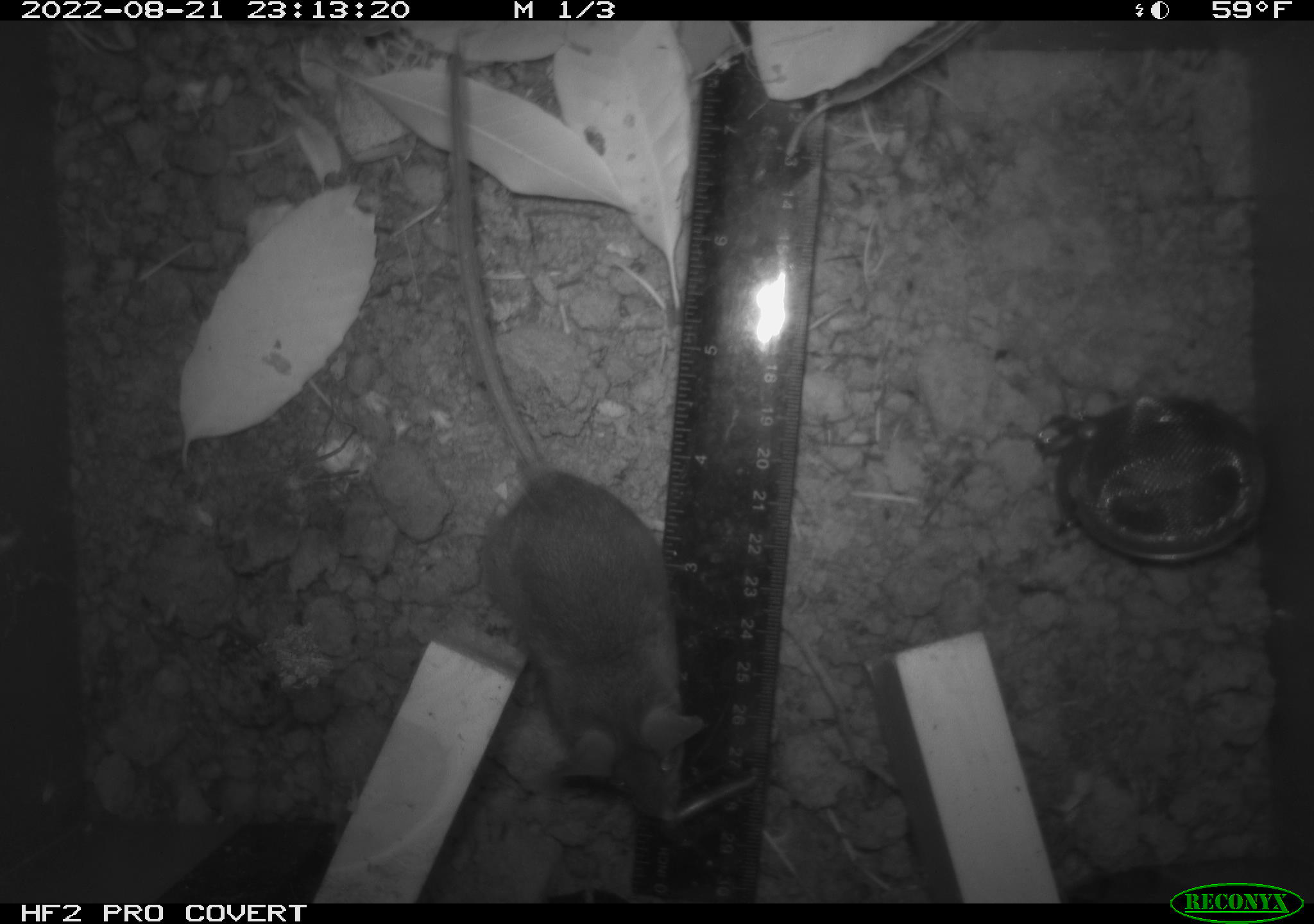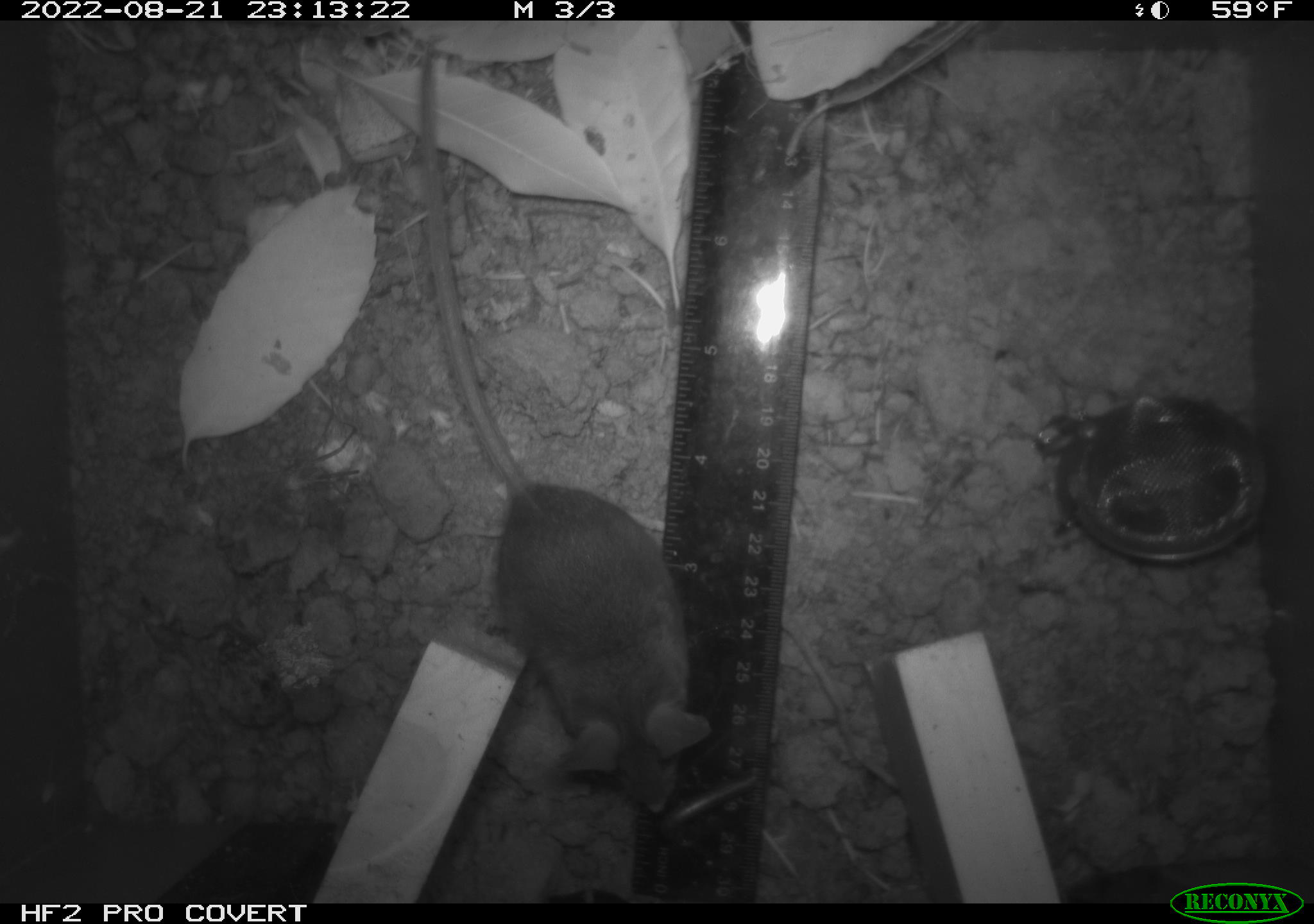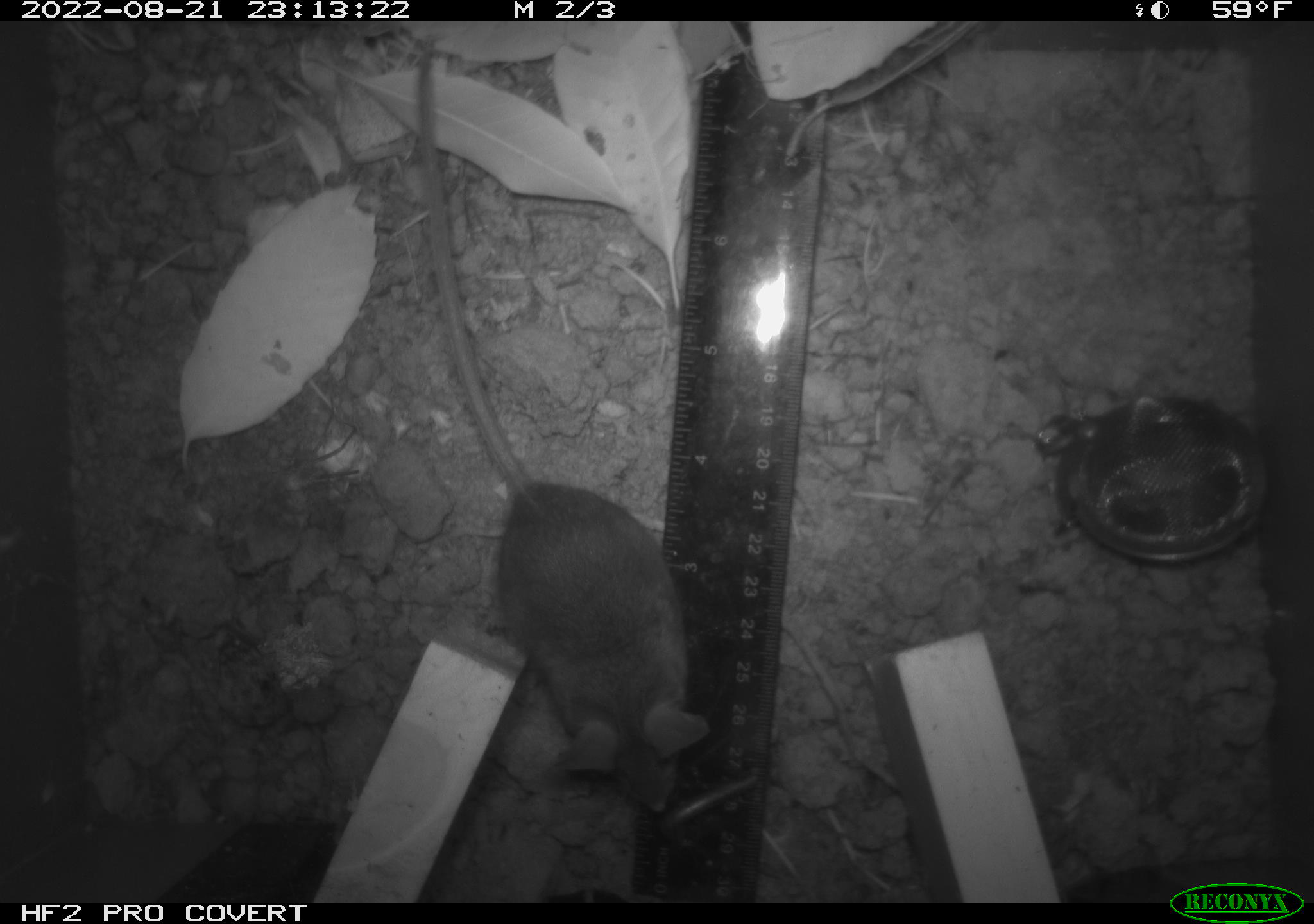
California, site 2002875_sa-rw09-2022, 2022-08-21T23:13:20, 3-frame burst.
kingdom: Animalia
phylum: Chordata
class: Mammalia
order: Rodentia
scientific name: Rodentia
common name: rodent